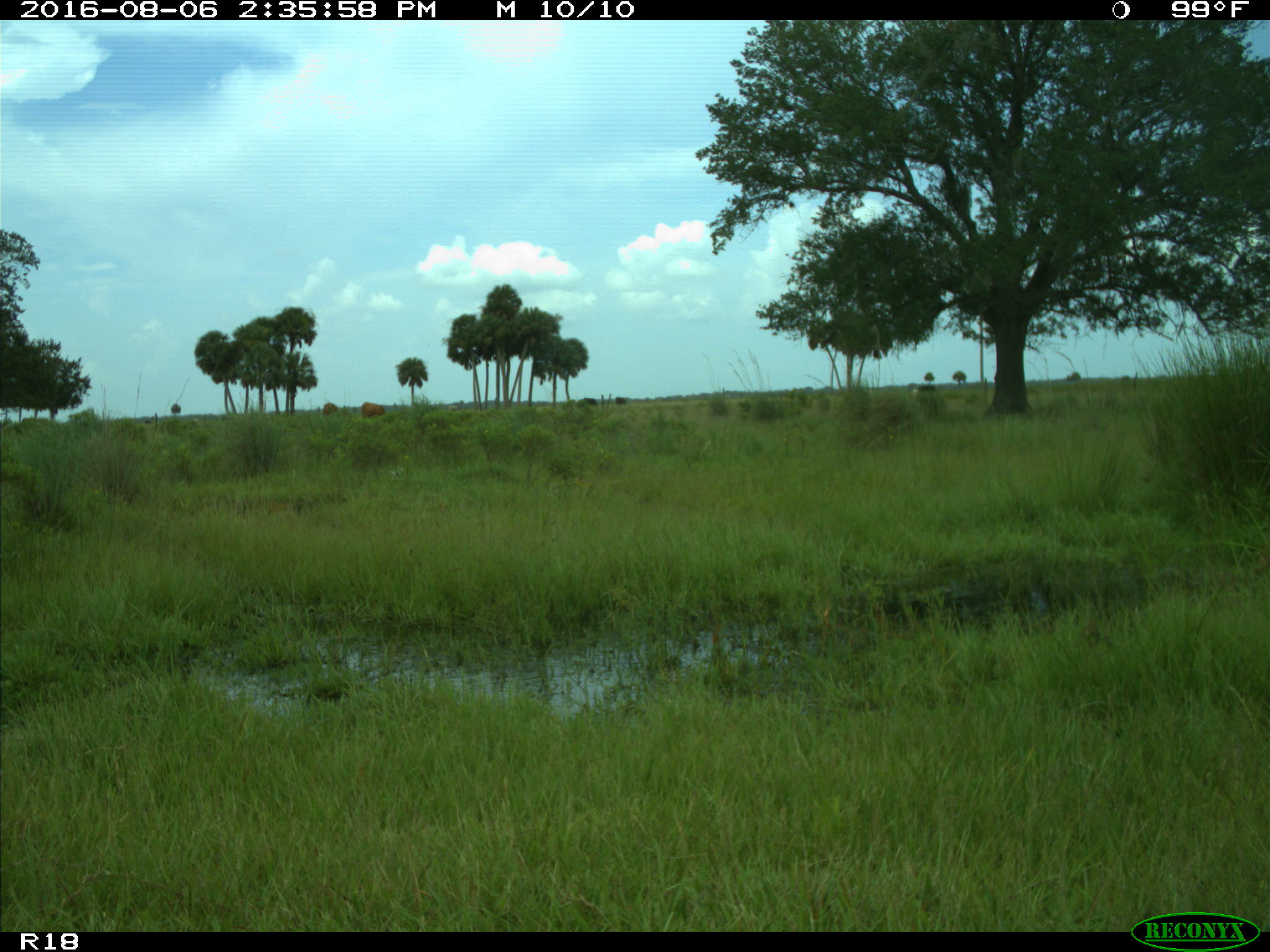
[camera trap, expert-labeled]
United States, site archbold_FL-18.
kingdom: Animalia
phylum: Chordata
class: Mammalia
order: Artiodactyla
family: Bovidae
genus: Bos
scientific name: Bos taurus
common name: domestic cow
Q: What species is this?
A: Bos taurus (domestic cow).